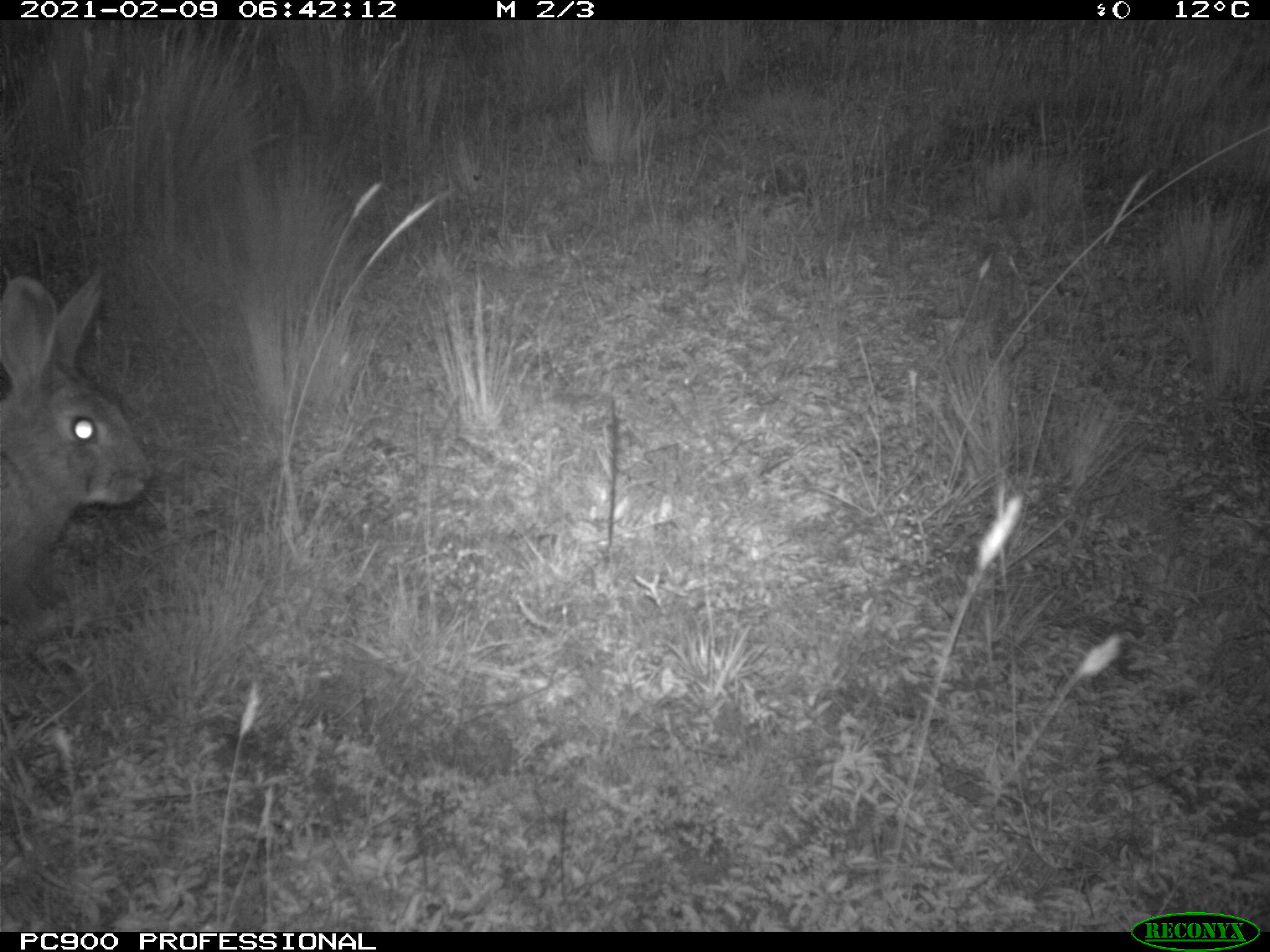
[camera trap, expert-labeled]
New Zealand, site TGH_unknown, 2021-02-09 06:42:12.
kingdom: Animalia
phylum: Chordata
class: Mammalia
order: Lagomorpha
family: Leporidae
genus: Oryctolagus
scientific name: Oryctolagus cuniculus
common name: european rabbit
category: rabbit